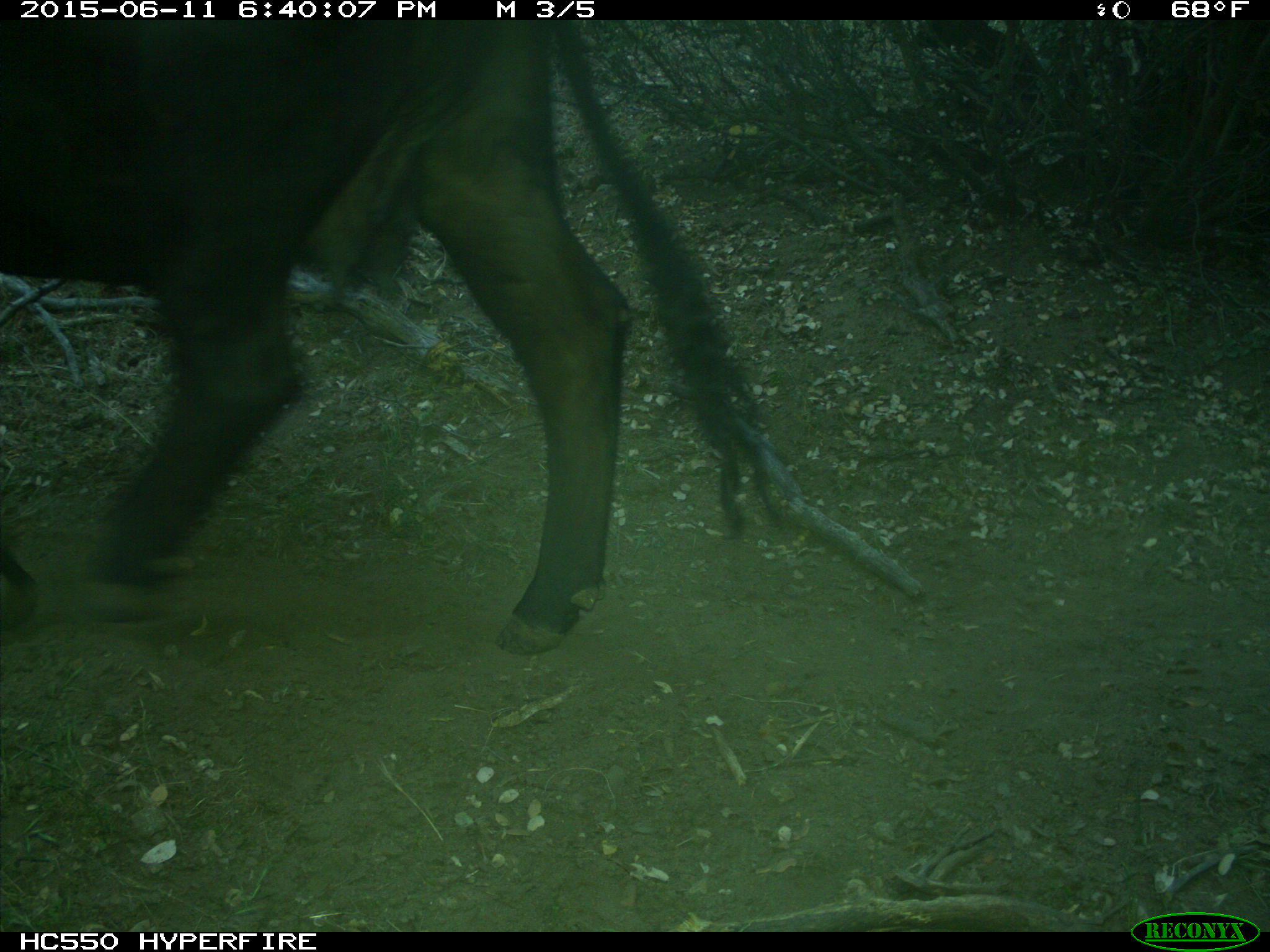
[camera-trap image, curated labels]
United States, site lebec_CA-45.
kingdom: Animalia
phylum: Chordata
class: Mammalia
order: Artiodactyla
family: Bovidae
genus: Bos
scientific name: Bos taurus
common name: domestic cow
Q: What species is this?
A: Bos taurus (domestic cow).